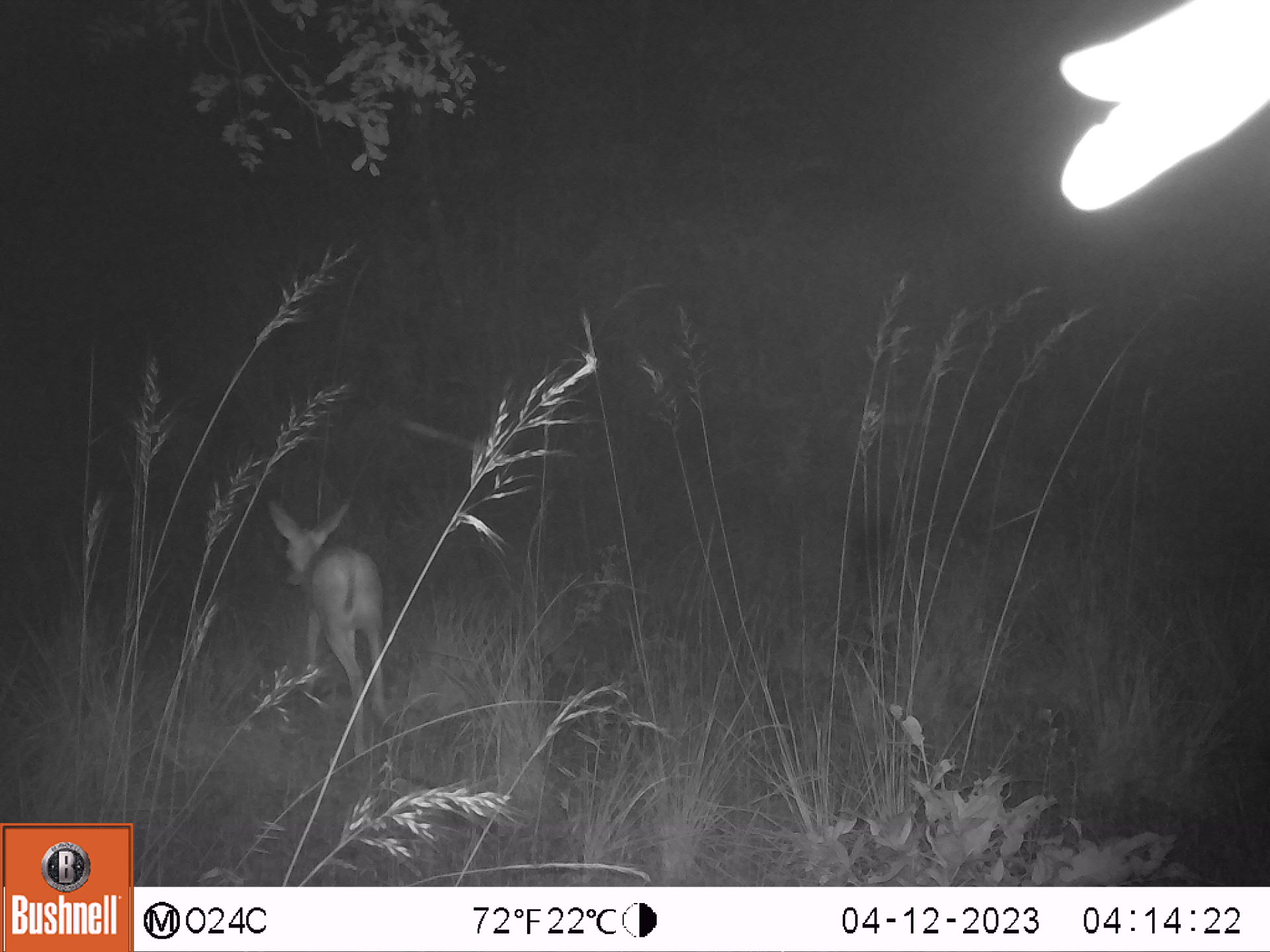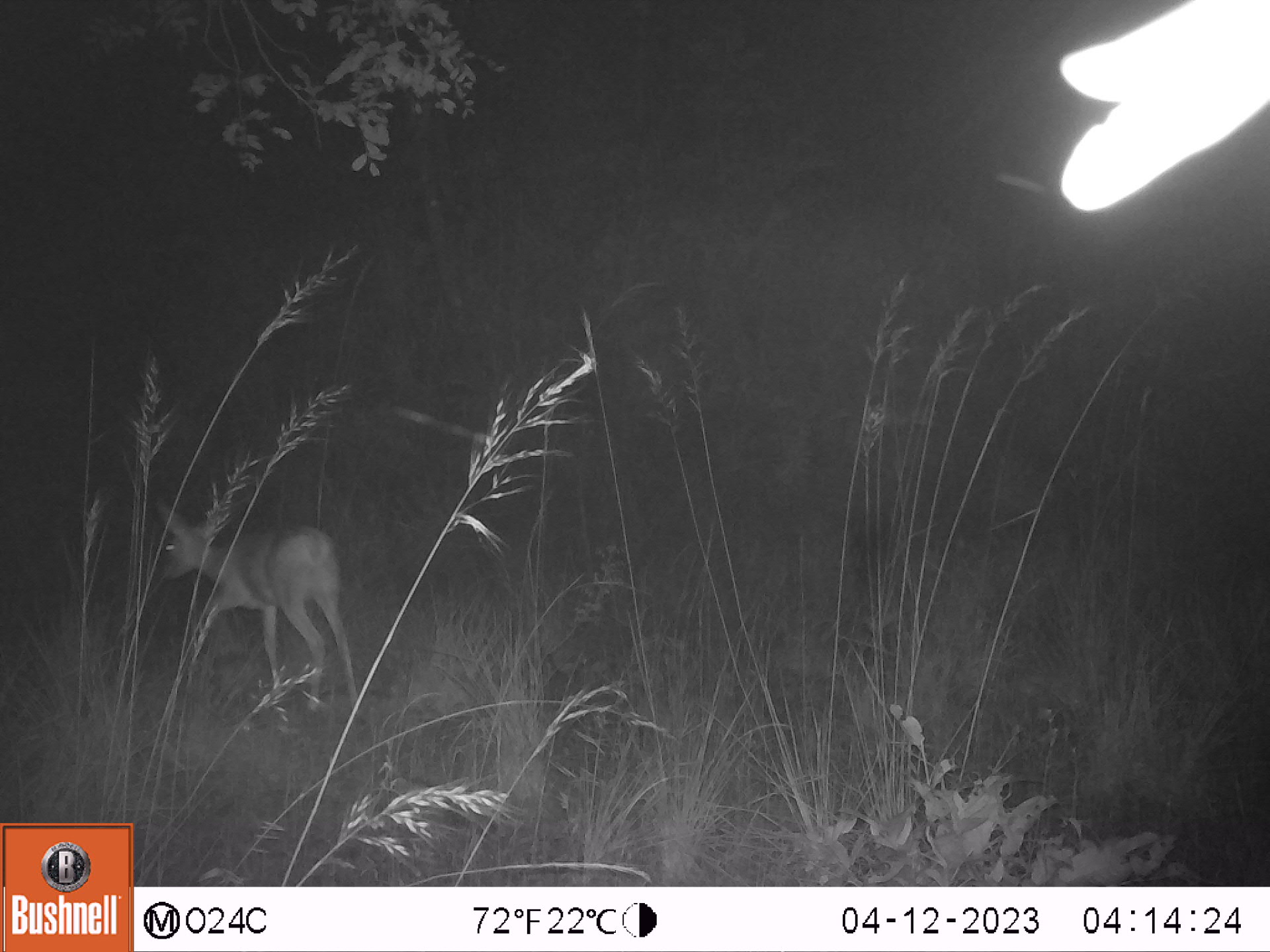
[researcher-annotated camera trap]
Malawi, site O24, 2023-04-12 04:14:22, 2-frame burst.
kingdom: Animalia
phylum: Chordata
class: Mammalia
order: Artiodactyla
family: Bovidae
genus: Sylvicapra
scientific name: Sylvicapra grimmia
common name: common duiker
Common duiker (Sylvicapra grimmia), count 1.